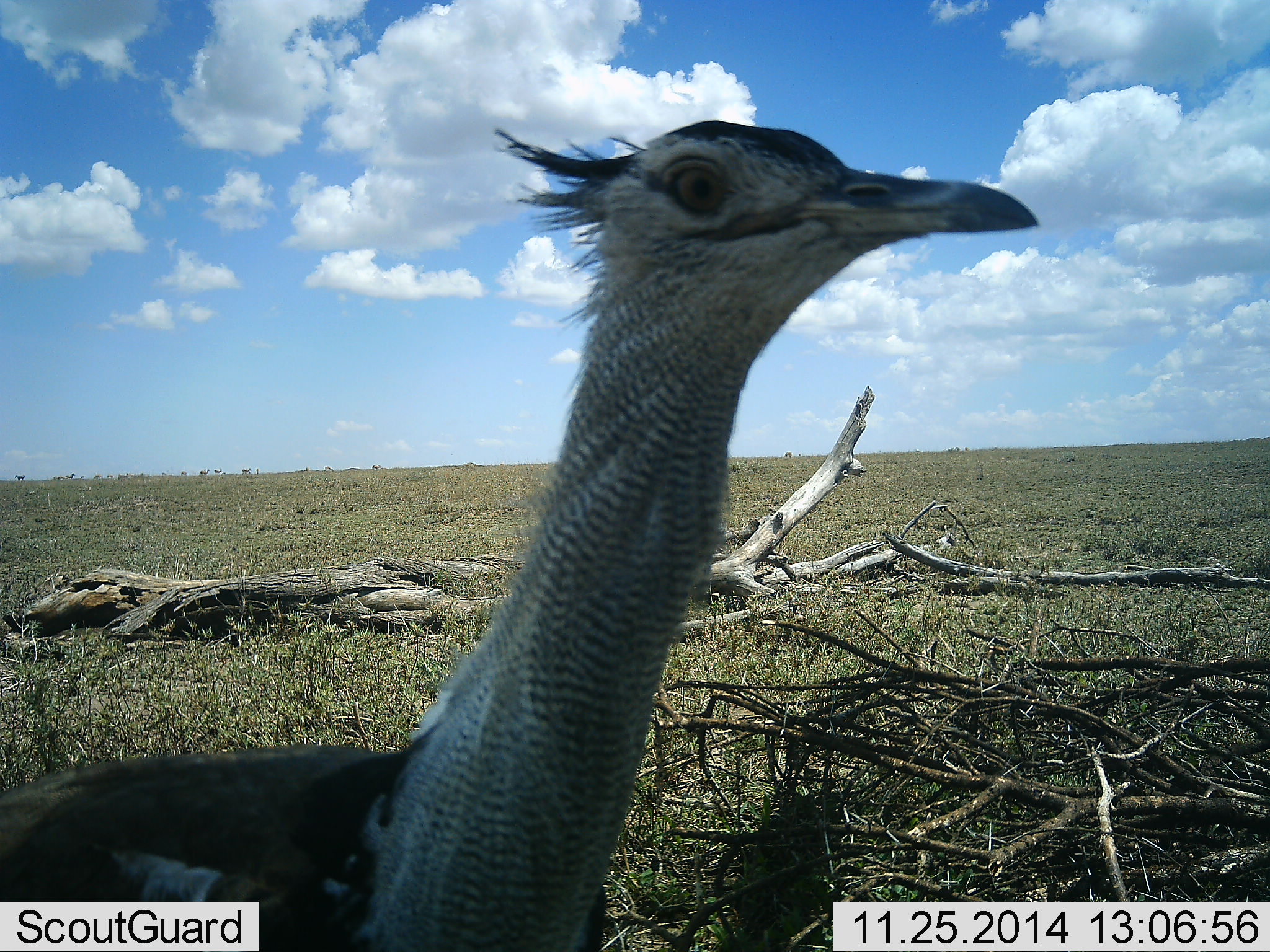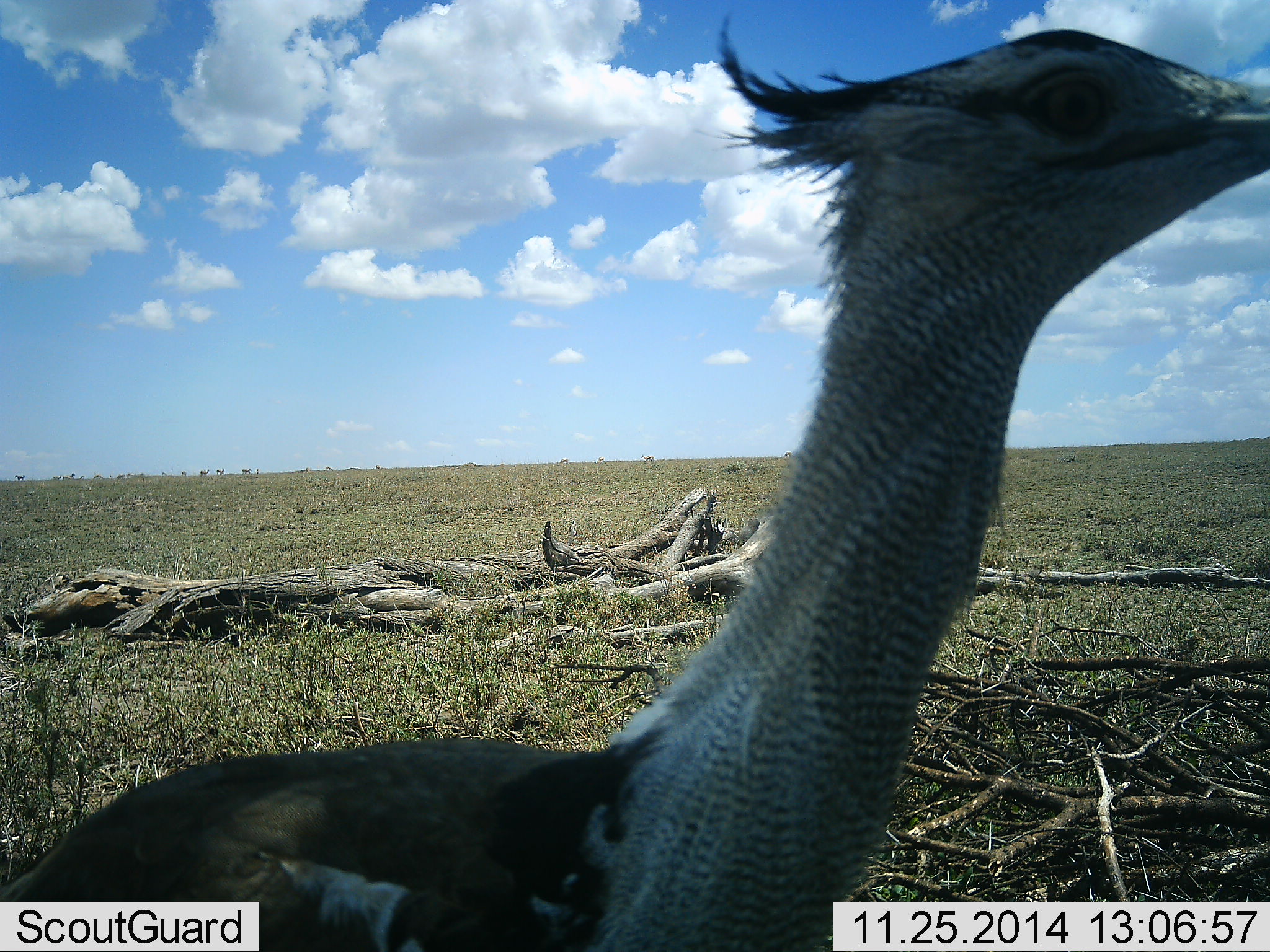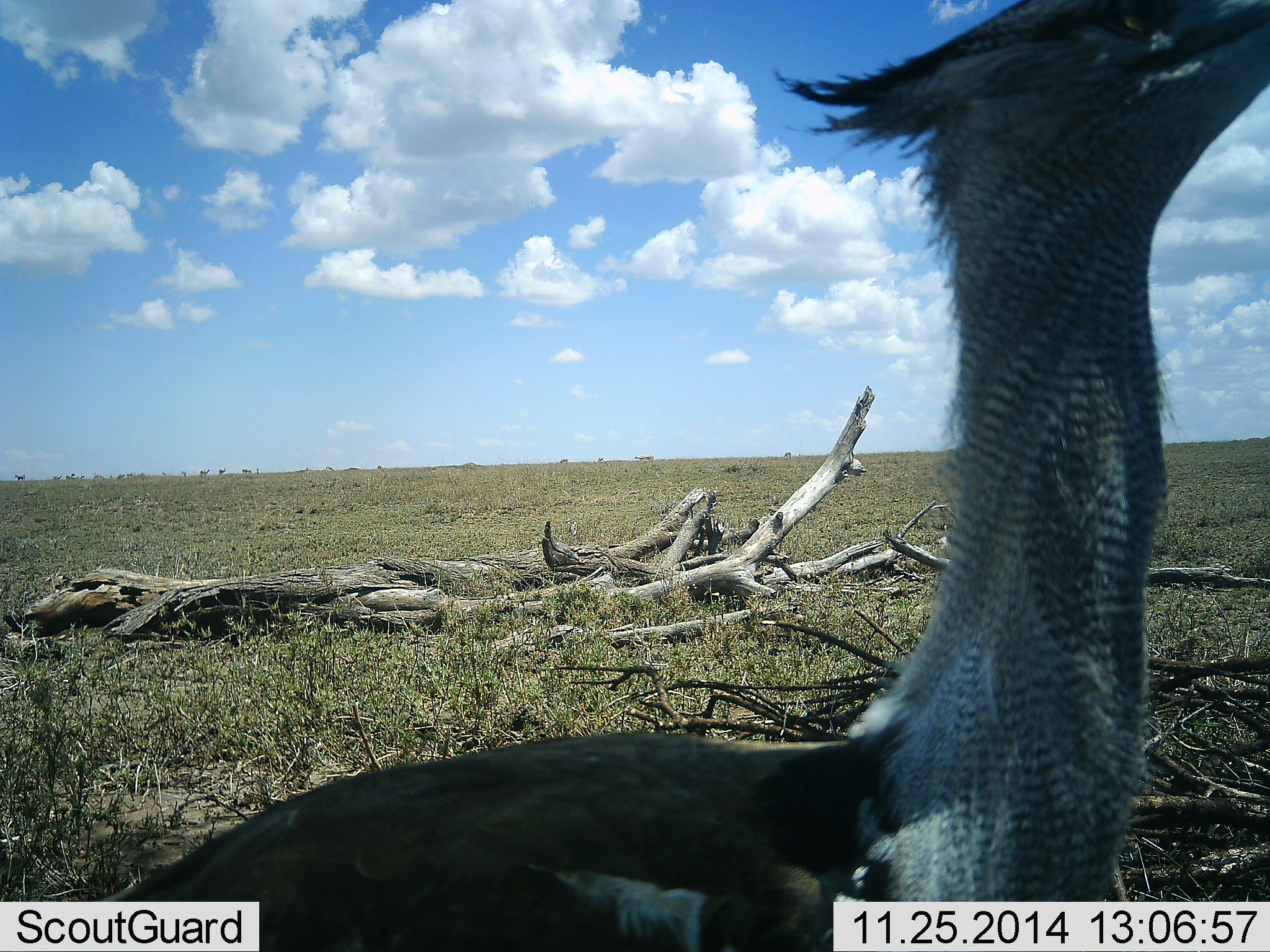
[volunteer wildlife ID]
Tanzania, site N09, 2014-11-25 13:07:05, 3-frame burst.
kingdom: Animalia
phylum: Chordata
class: Aves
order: Otidiformes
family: Otididae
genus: Ardeotis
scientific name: Ardeotis kori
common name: kori bustard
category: koribustard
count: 1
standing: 50%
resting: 0%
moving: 42%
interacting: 17%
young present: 0%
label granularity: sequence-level